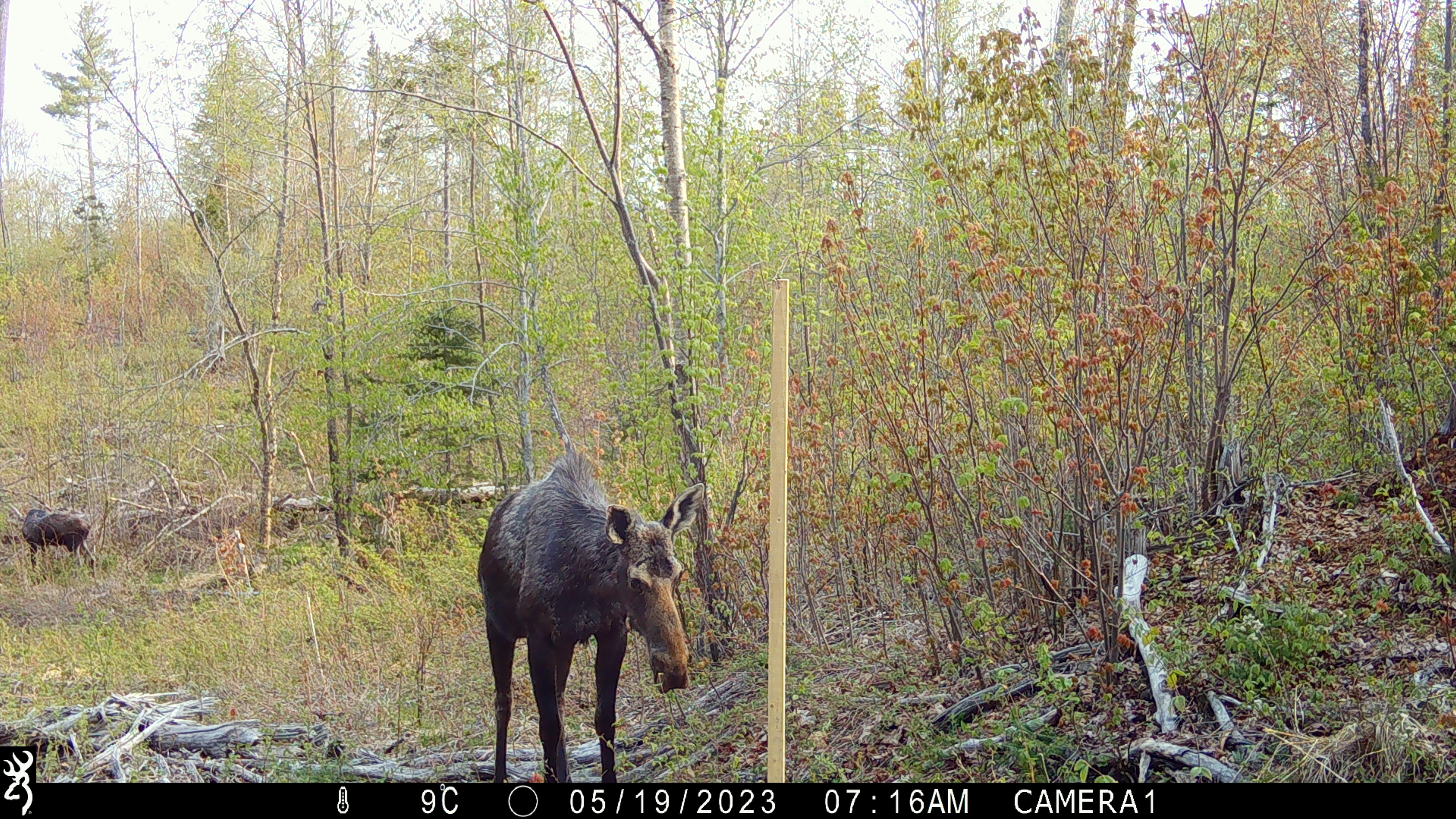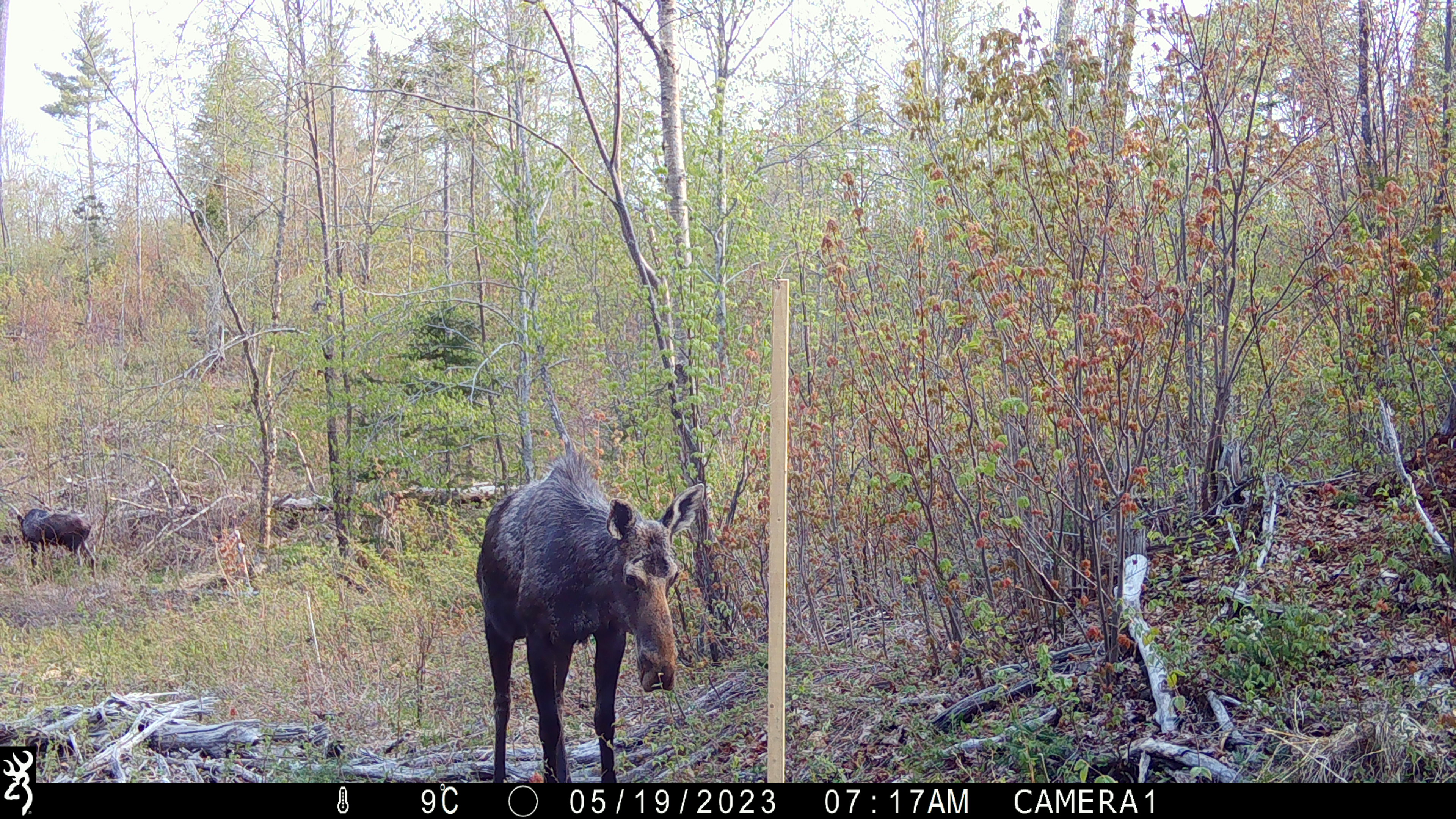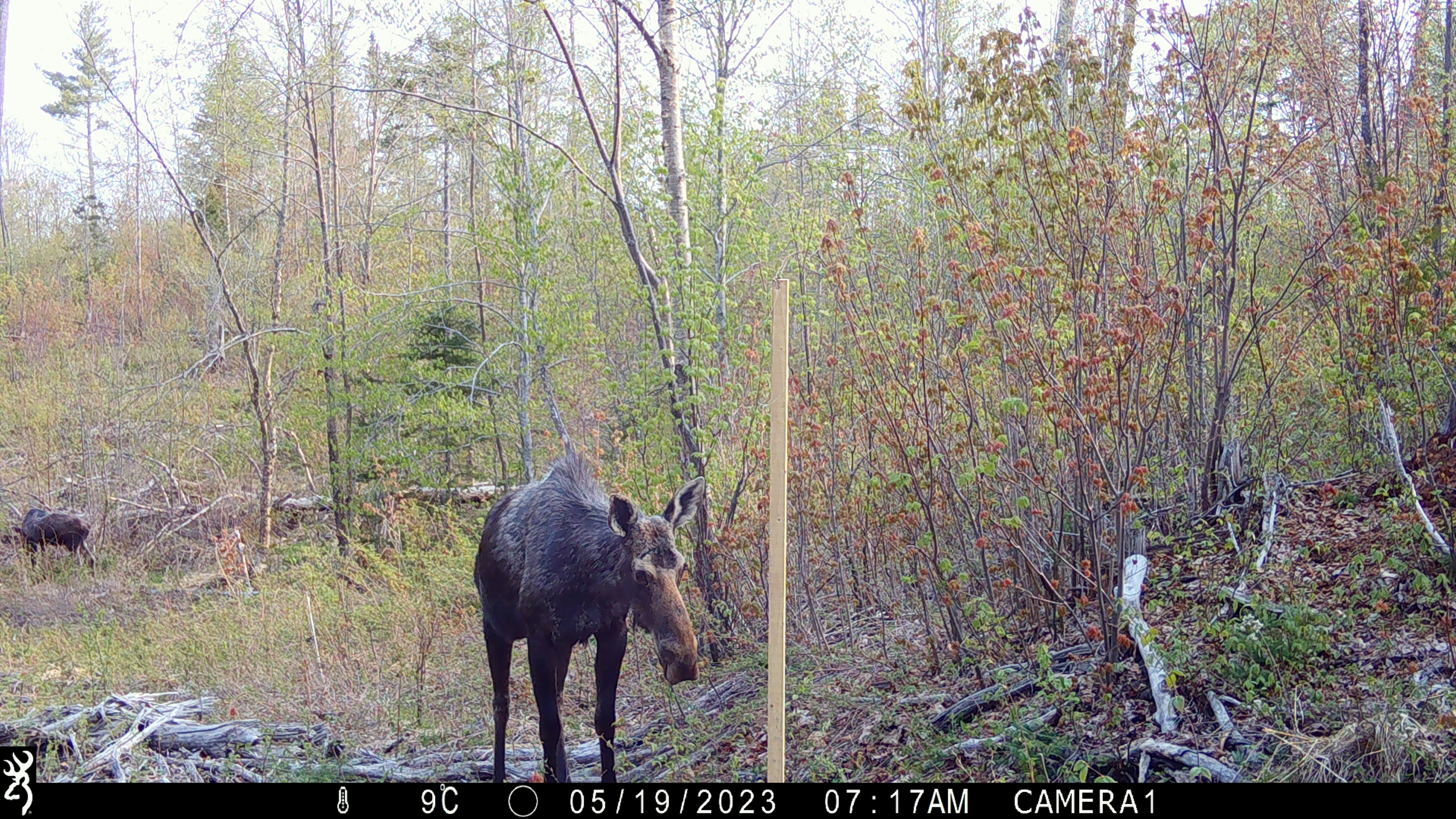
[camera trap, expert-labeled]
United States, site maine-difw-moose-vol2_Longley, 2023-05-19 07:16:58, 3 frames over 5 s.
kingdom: Animalia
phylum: Chordata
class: Mammalia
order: Artiodactyla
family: Cervidae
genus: Alces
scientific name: Alces alces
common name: moose